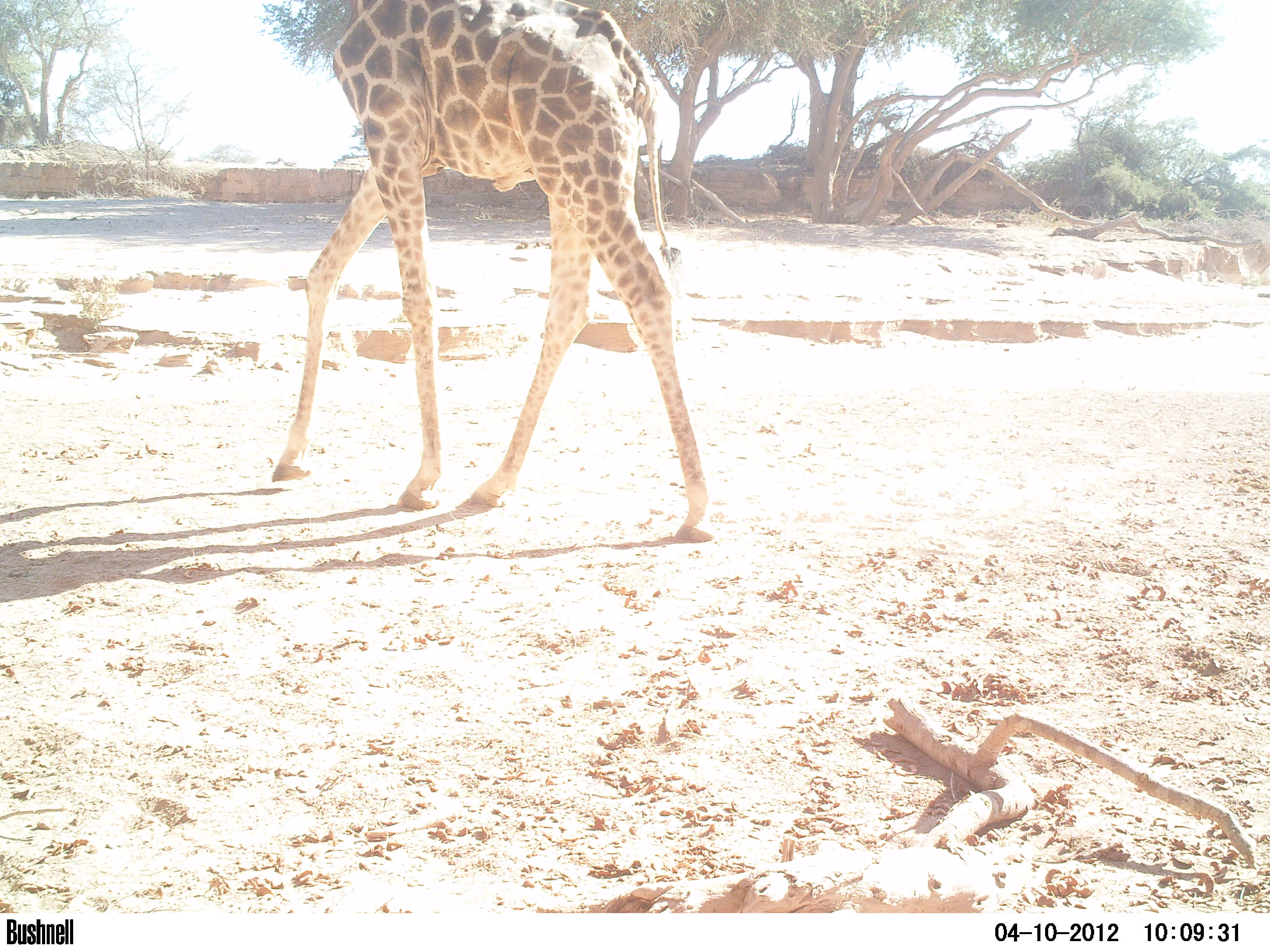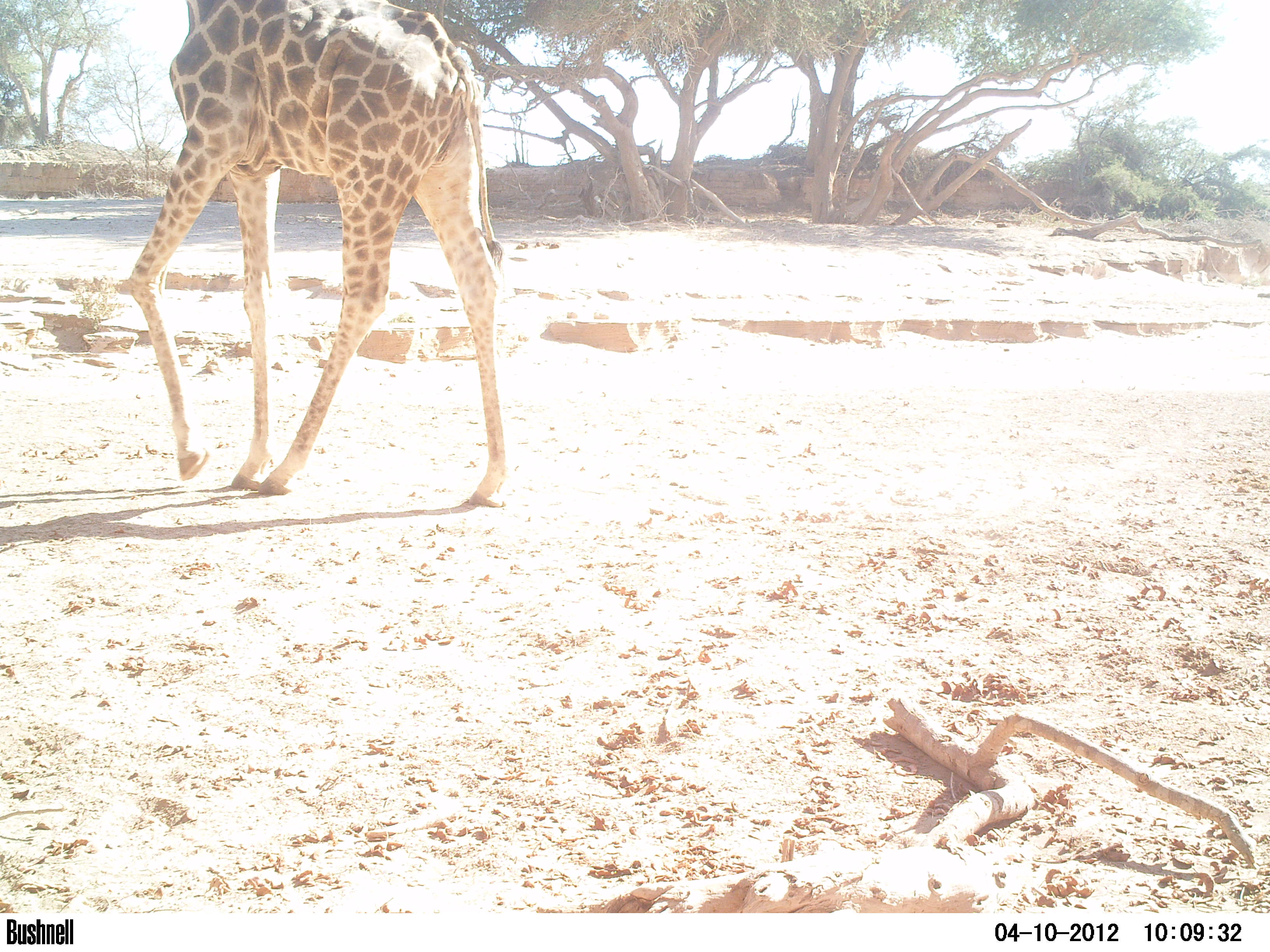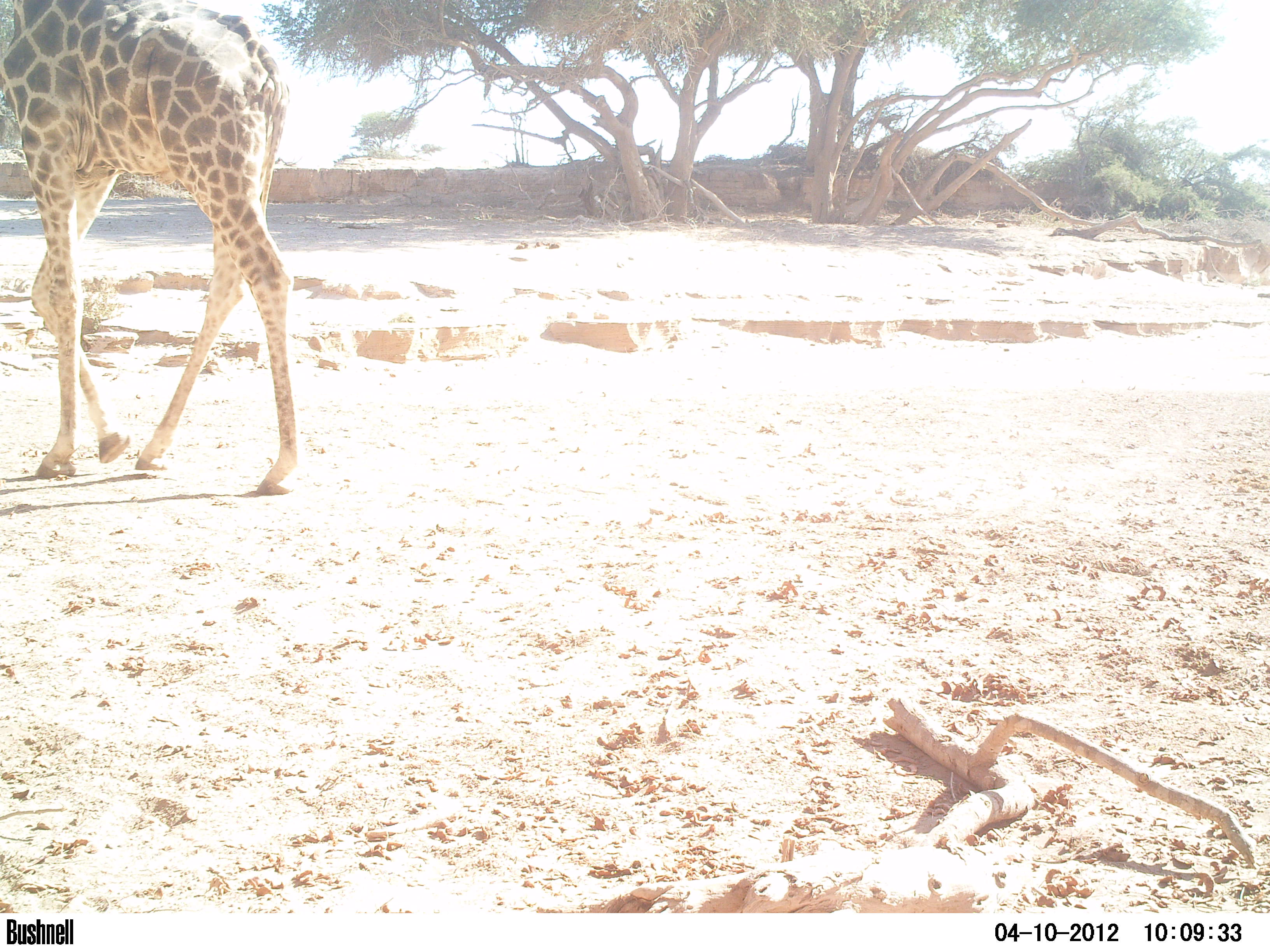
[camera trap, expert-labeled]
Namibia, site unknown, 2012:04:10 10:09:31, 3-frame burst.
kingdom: Animalia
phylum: Chordata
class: Mammalia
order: Artiodactyla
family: Giraffidae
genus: Giraffa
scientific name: Giraffa camelopardalis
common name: giraffe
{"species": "Giraffa camelopardalis (giraffe)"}